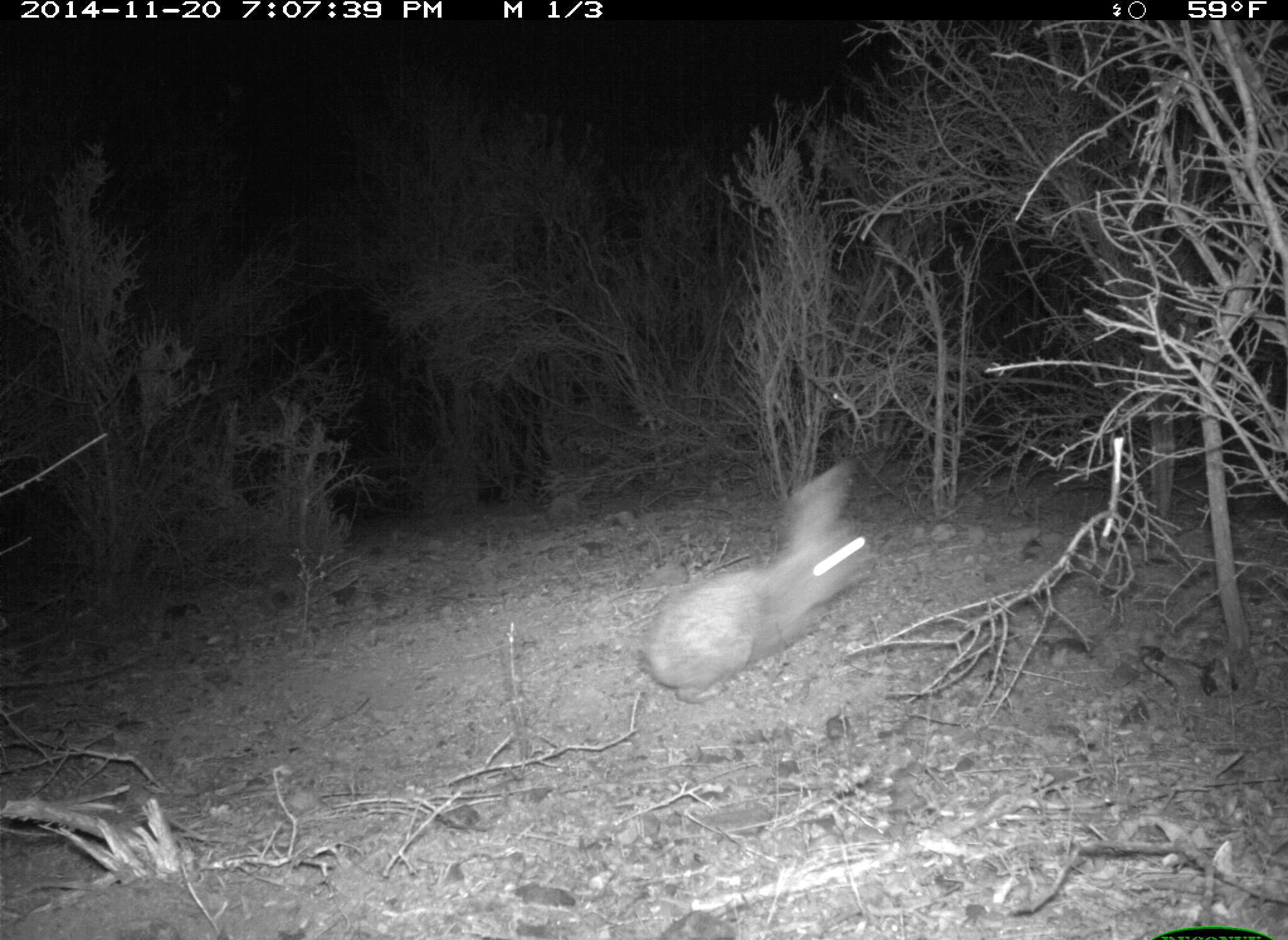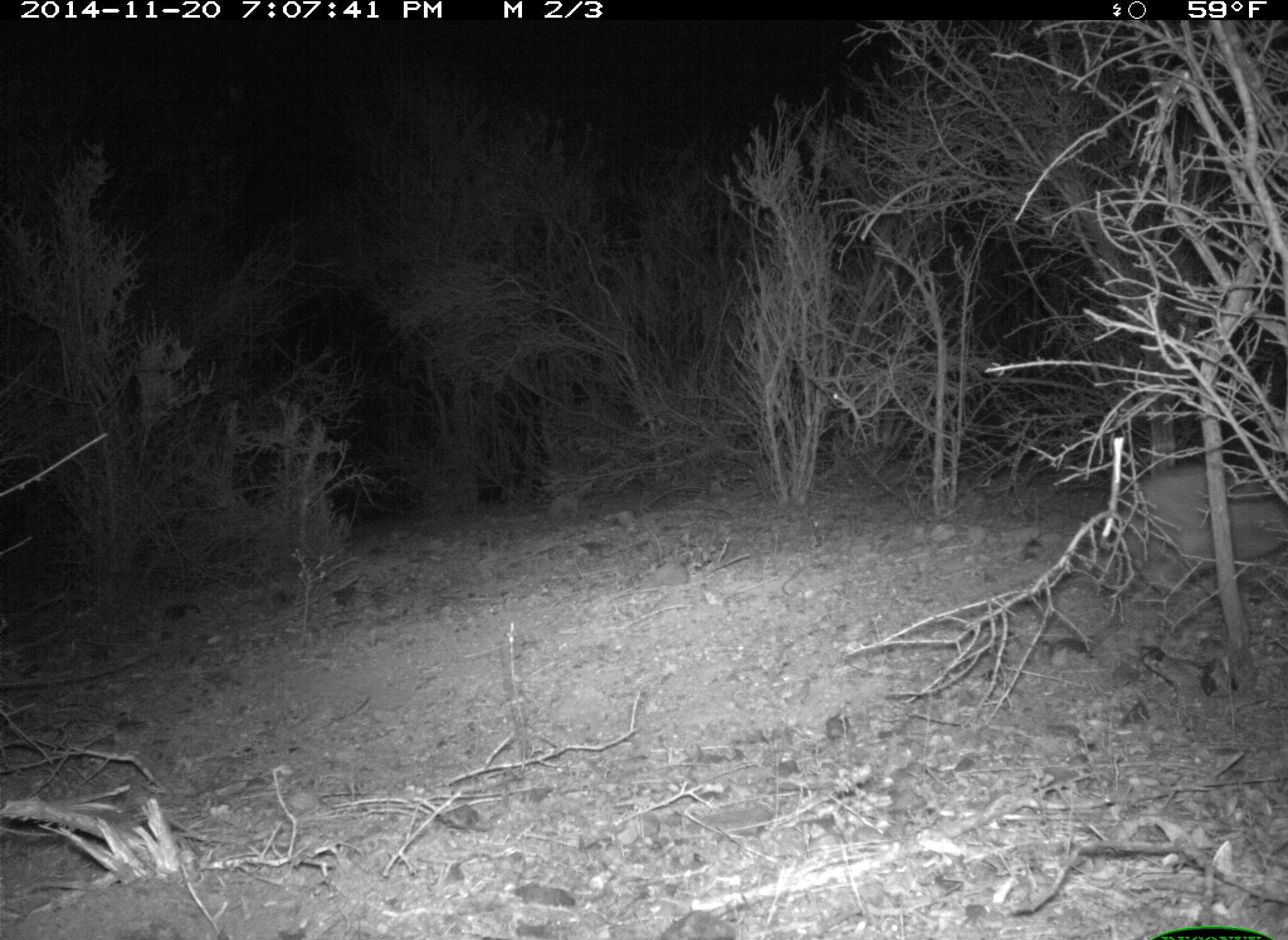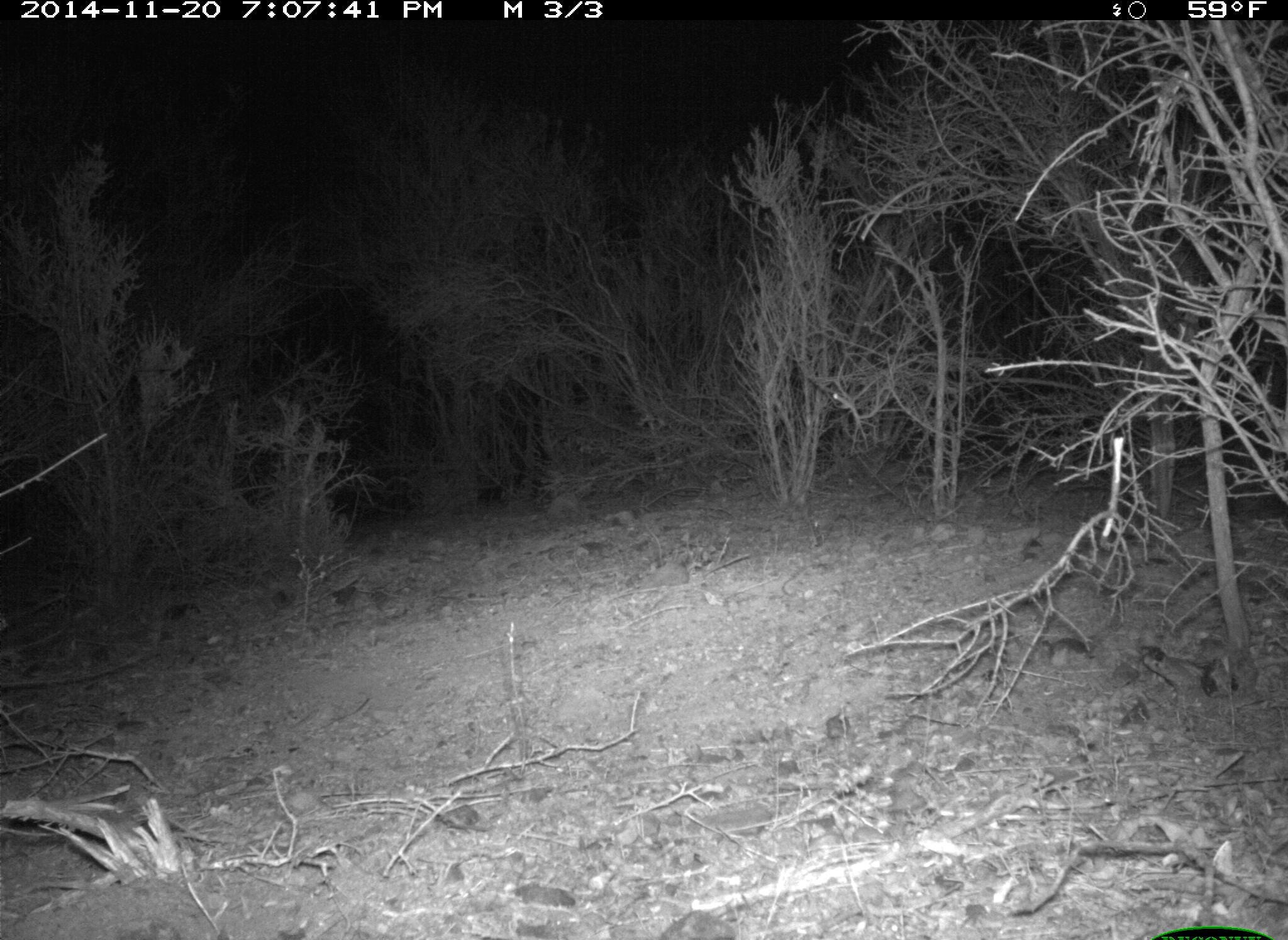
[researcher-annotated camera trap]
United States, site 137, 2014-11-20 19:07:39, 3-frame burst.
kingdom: Animalia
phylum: Chordata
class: Mammalia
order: Lagomorpha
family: Leporidae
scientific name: Leporidae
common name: rabbits and hares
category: rabbit